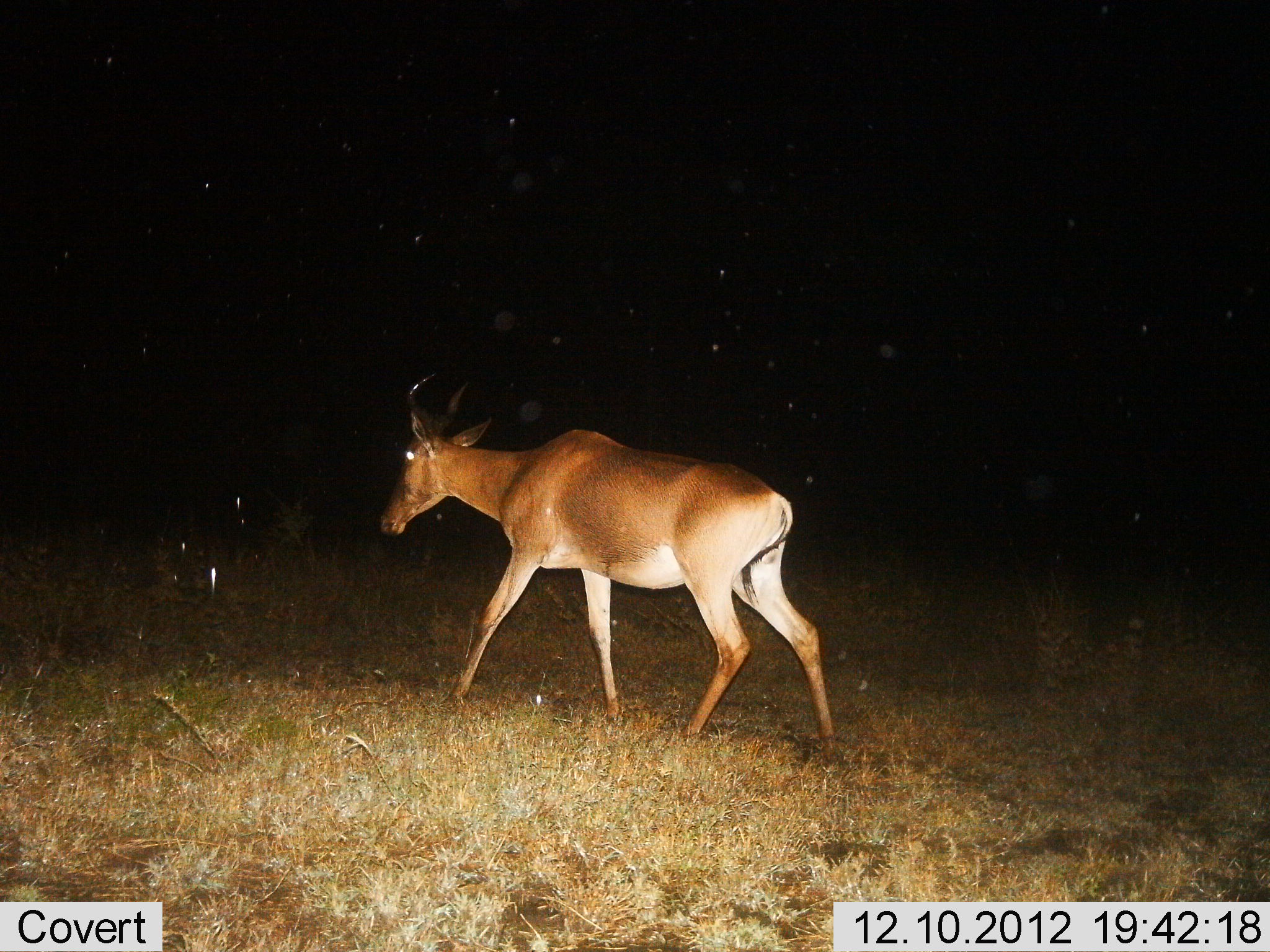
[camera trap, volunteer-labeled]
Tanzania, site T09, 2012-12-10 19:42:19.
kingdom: Animalia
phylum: Chordata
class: Mammalia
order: Artiodactyla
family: Bovidae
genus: Alcelaphus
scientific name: Alcelaphus buselaphus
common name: hartebeest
Hartebeest (Alcelaphus buselaphus), count 1. Behavior (volunteer vote fractions): standing 20%, resting 0%, moving 100%, interacting 0%. Young present (vote fraction): 0%. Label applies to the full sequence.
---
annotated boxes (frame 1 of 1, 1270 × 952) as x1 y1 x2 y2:
animal: 379 374 845 763